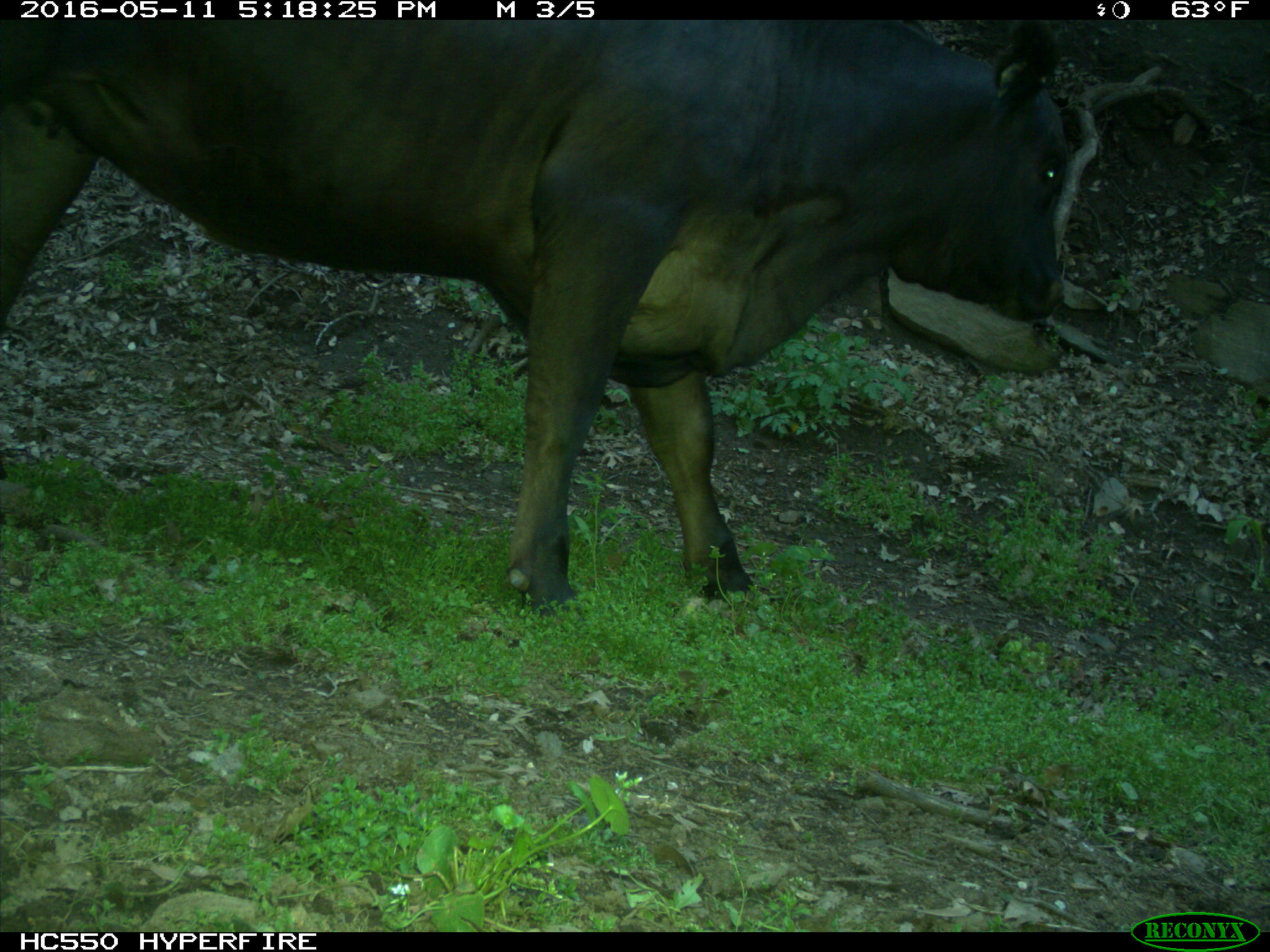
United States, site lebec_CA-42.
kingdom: Animalia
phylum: Chordata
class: Mammalia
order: Artiodactyla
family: Bovidae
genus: Bos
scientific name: Bos taurus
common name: domestic cow